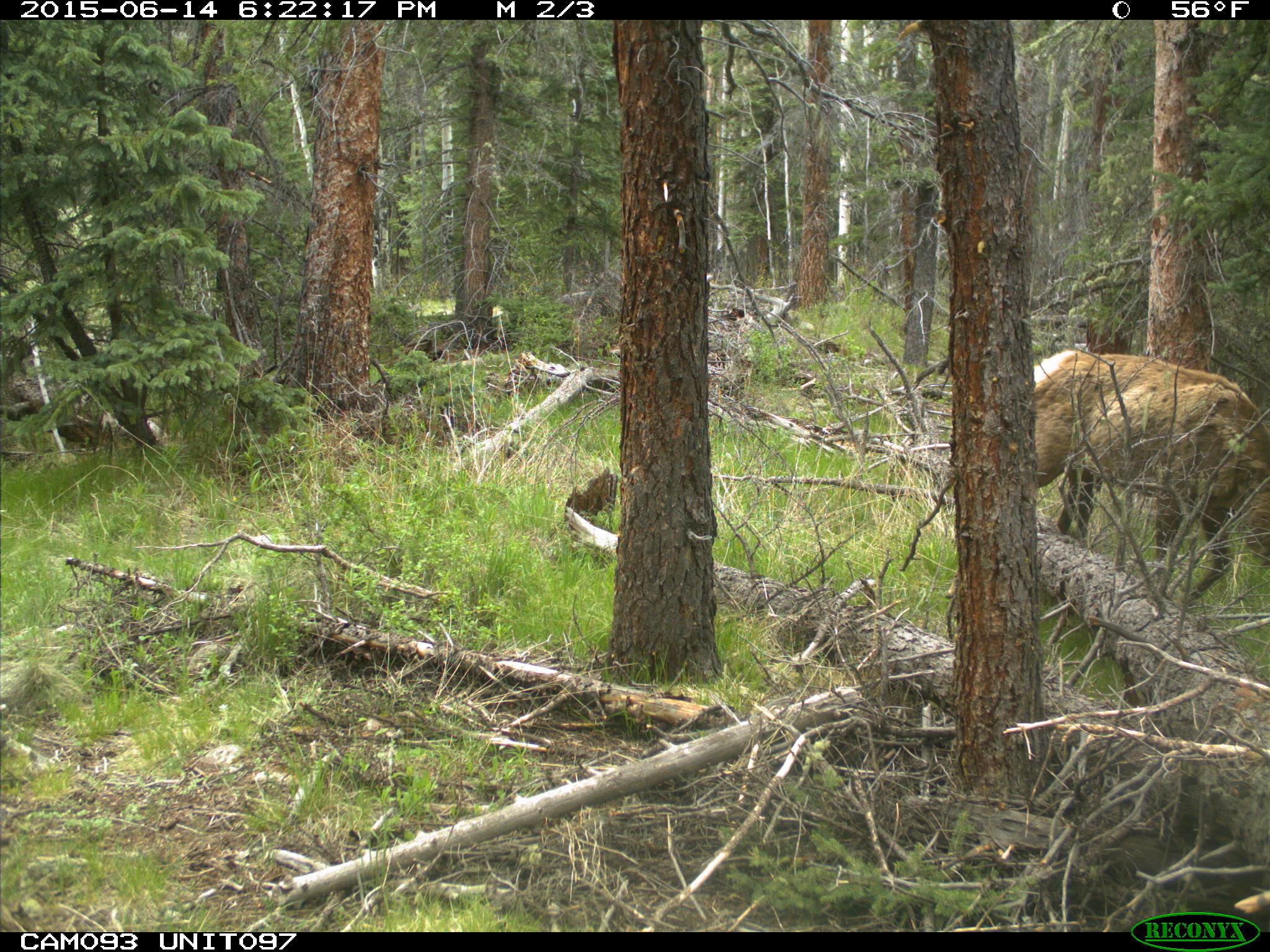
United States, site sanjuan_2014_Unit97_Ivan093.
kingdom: Animalia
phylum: Chordata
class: Mammalia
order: Artiodactyla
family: Cervidae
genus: Cervus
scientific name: Cervus elaphus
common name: red deer